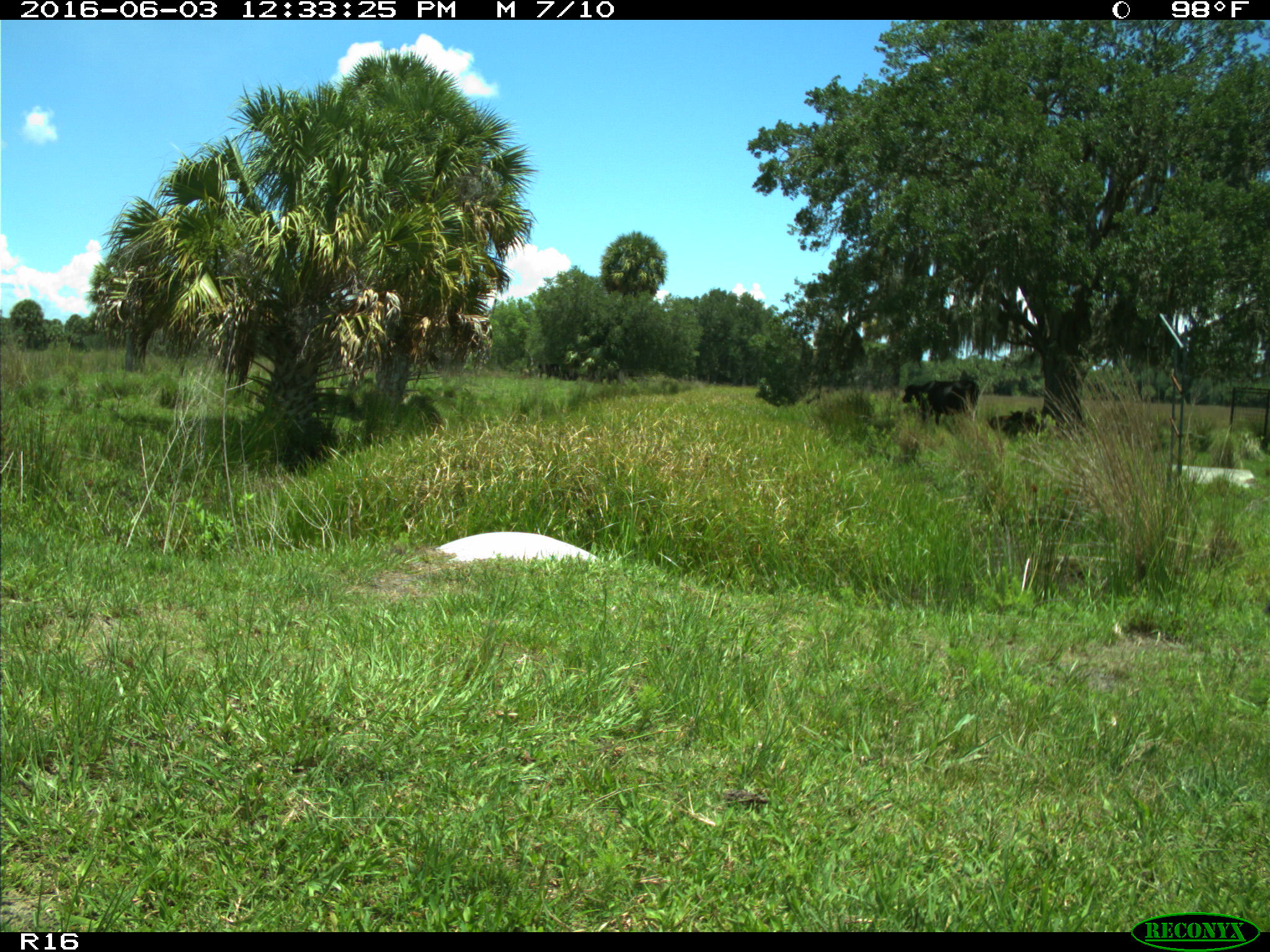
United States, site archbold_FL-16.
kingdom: Animalia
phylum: Chordata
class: Mammalia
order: Artiodactyla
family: Bovidae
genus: Bos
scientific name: Bos taurus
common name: domestic cow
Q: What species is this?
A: Bos taurus (domestic cow).